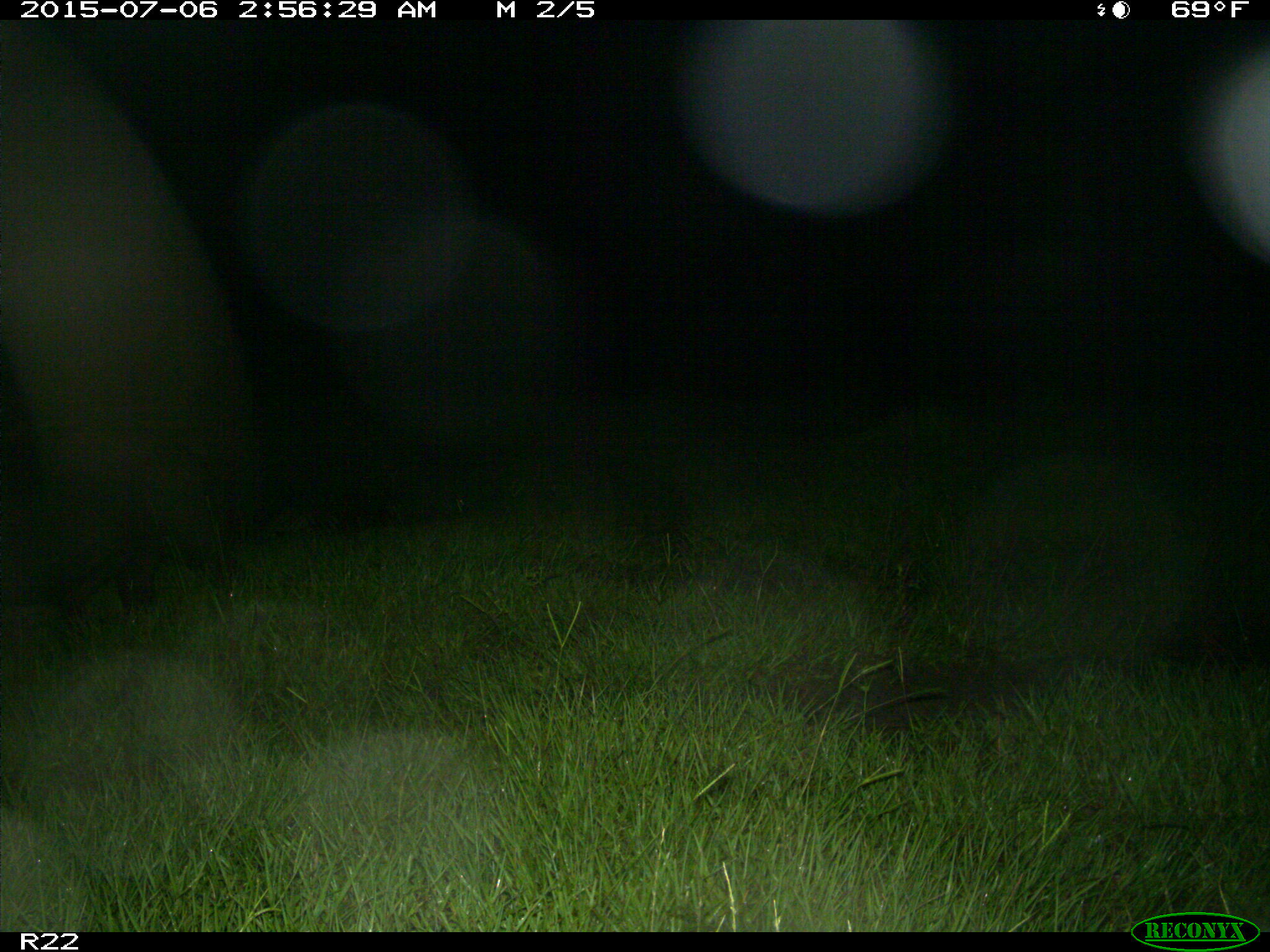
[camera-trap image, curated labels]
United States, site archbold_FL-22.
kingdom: Animalia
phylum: Chordata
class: Mammalia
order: Artiodactyla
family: Bovidae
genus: Bos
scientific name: Bos taurus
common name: domestic cow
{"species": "Bos taurus (domestic cow)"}